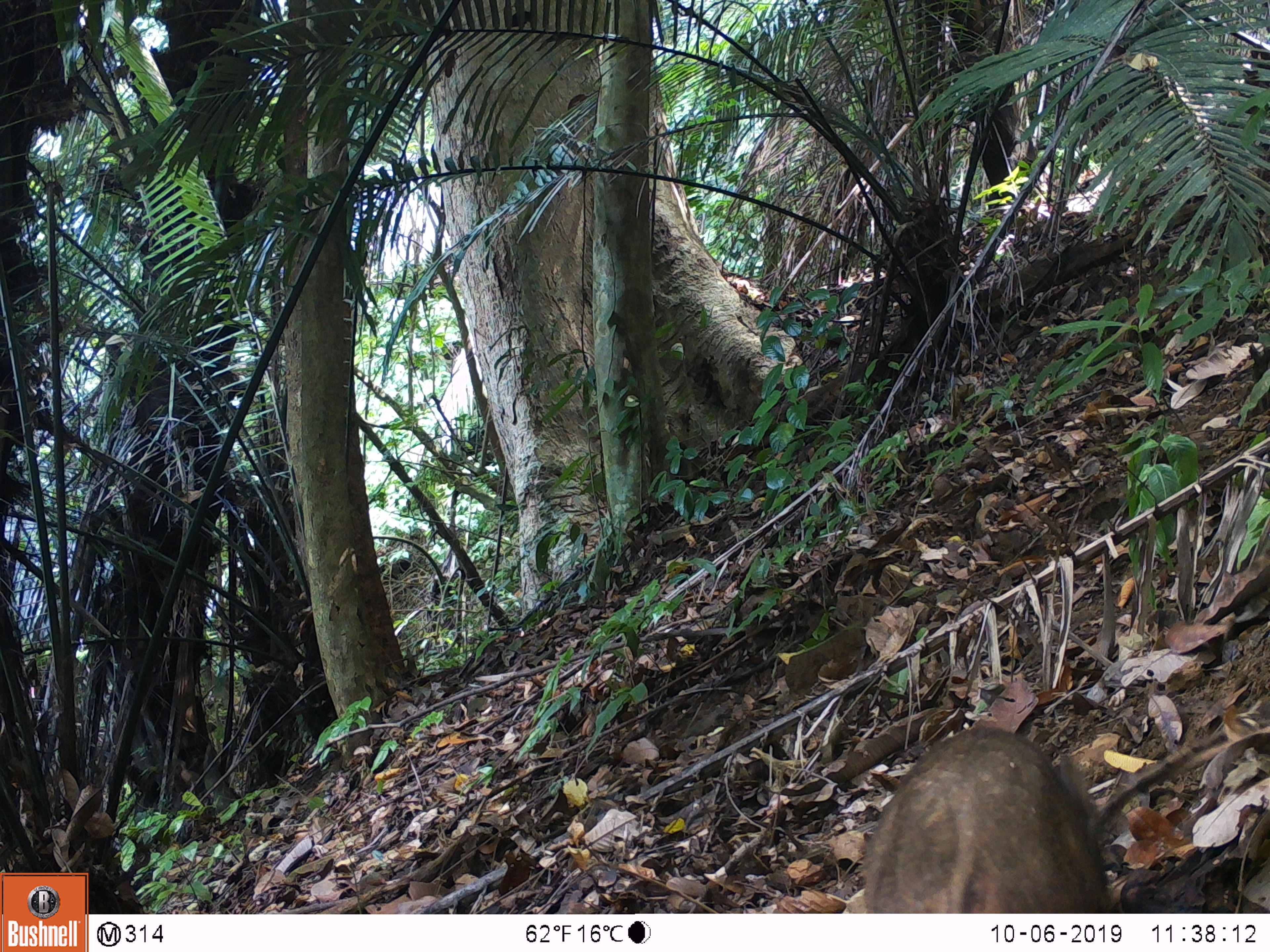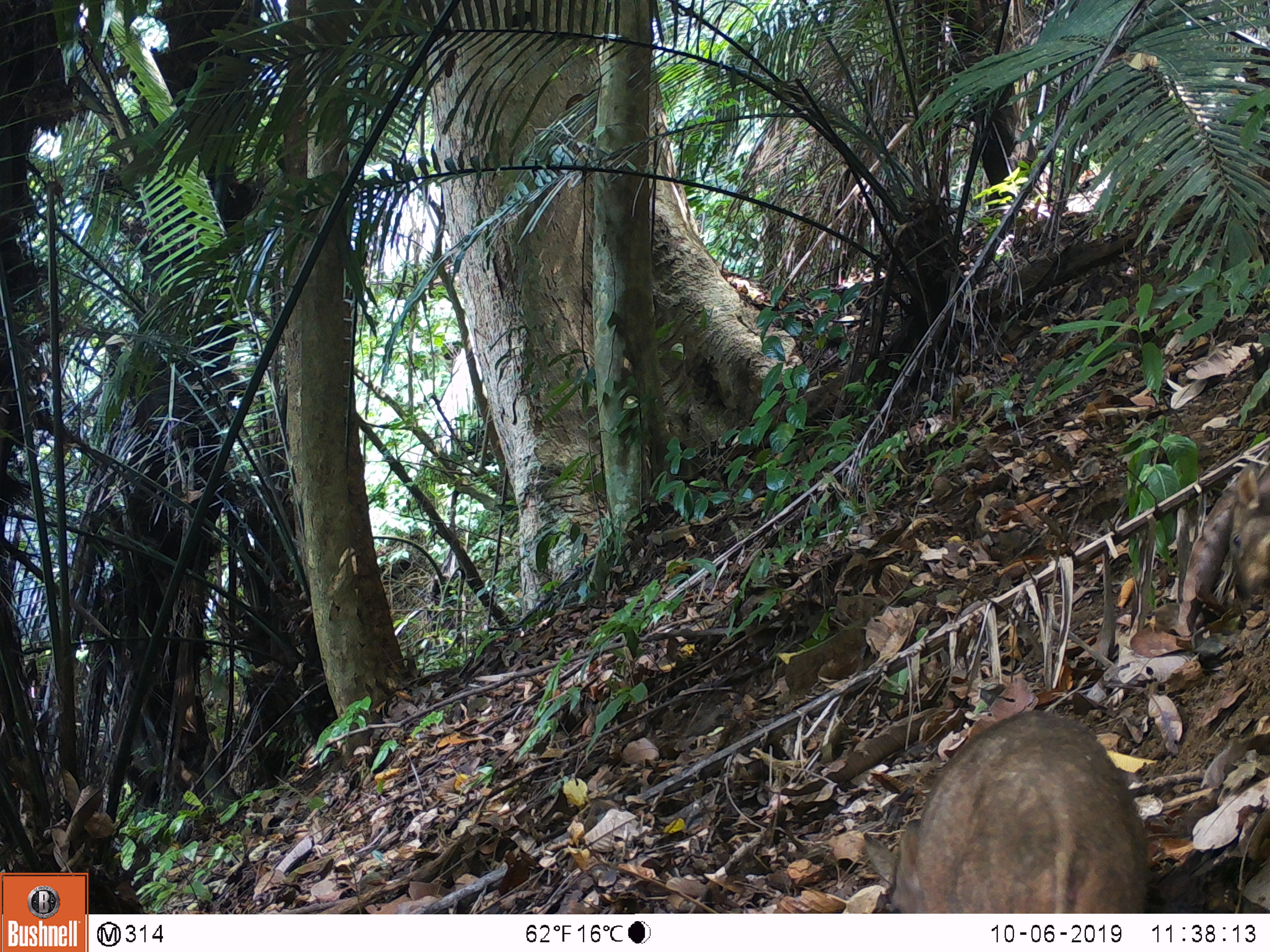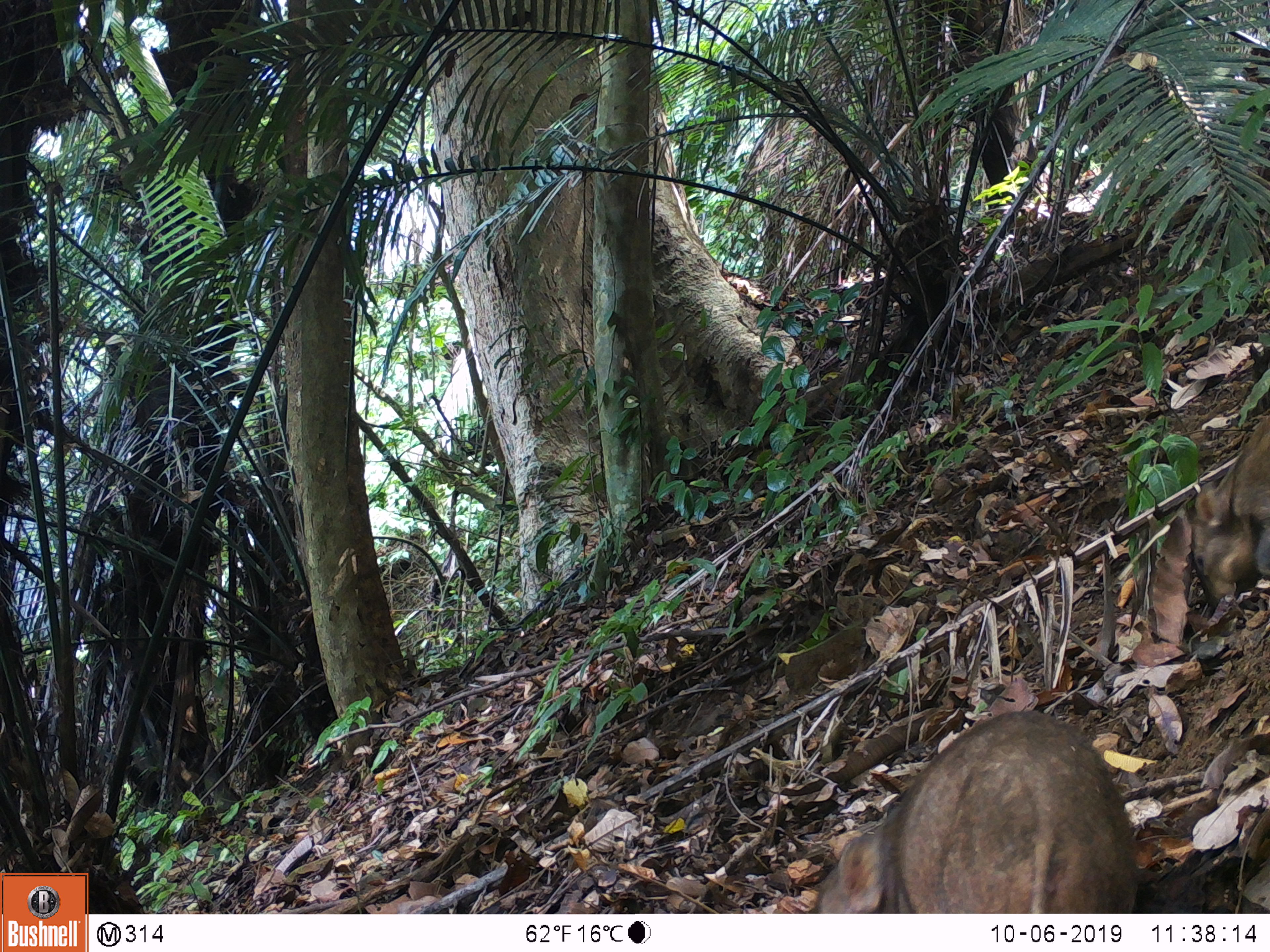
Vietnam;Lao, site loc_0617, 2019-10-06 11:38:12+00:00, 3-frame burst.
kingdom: Animalia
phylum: Chordata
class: Mammalia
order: Artiodactyla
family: Suidae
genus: Sus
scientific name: Sus scrofa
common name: eurasian wild pig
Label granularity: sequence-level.